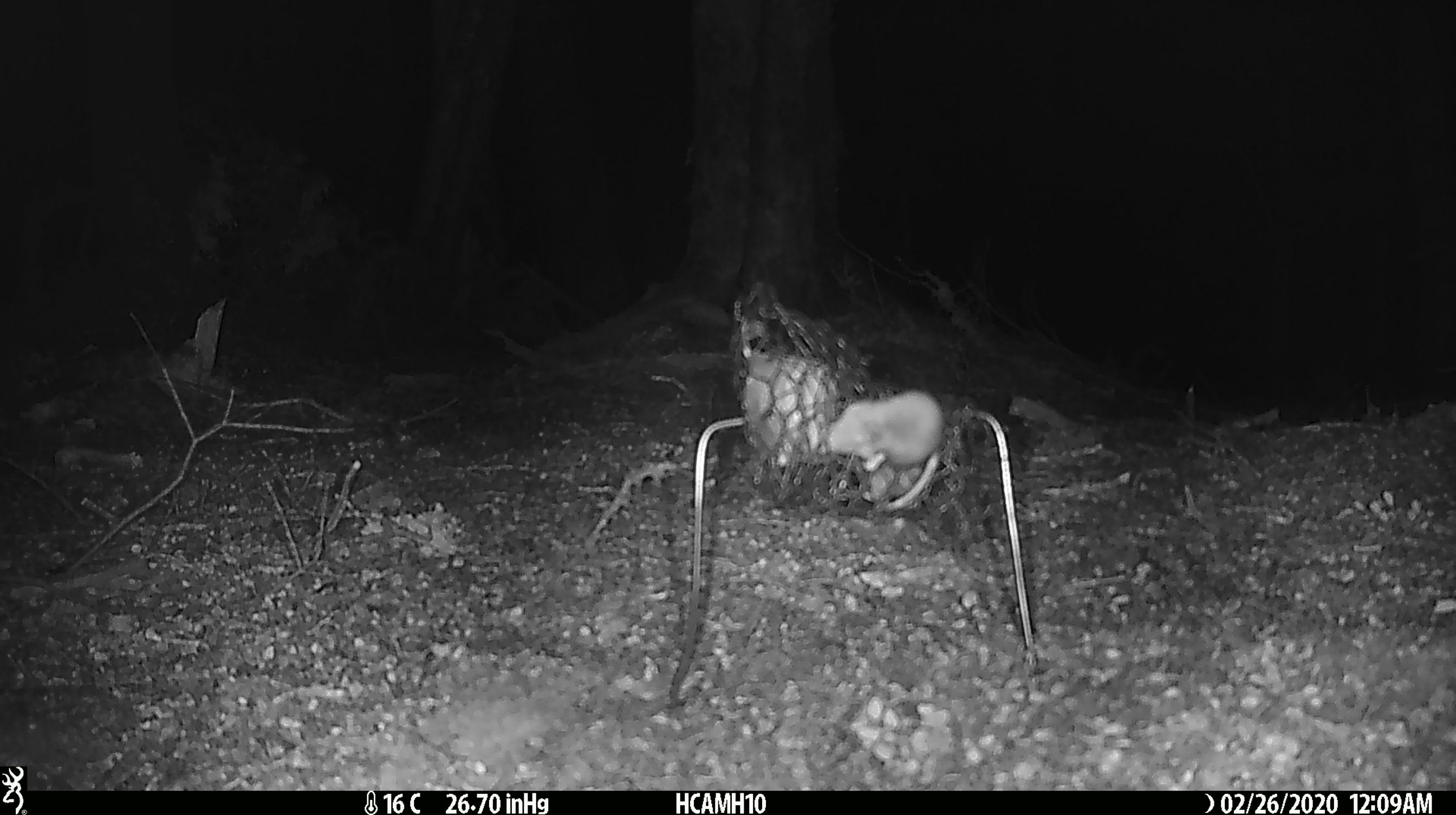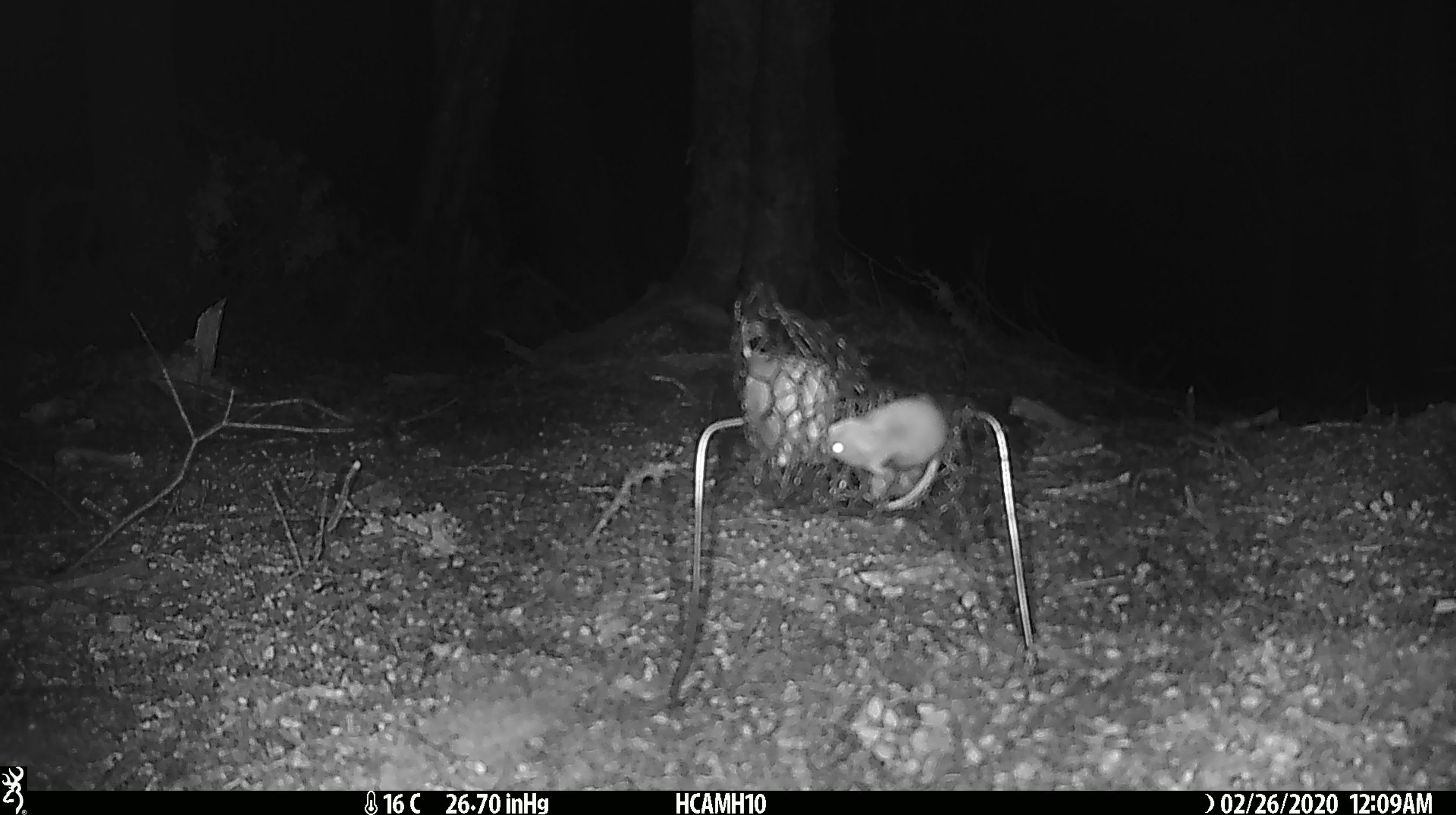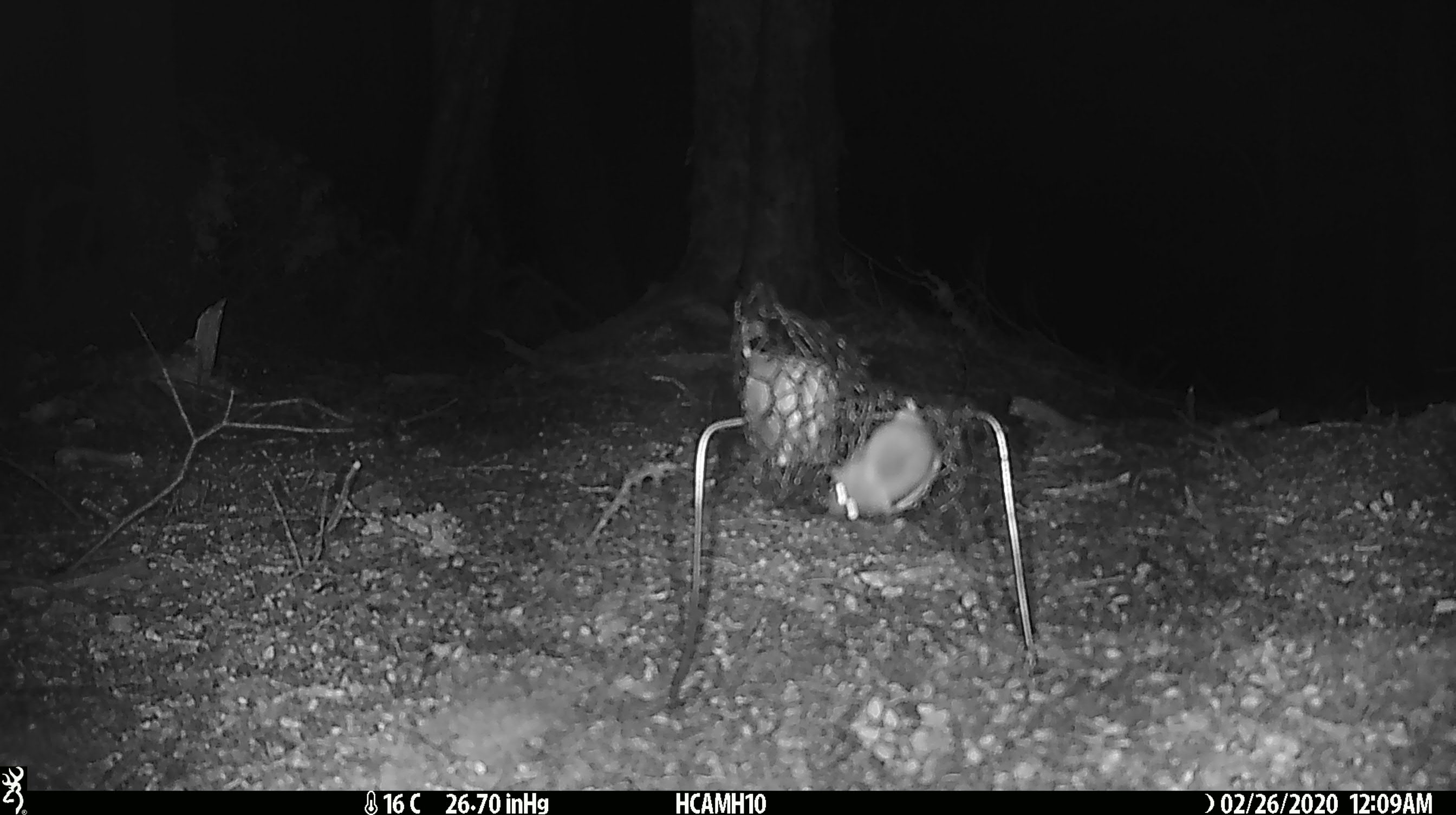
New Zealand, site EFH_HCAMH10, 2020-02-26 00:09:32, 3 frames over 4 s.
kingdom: Animalia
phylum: Chordata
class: Mammalia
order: Rodentia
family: Muridae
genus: Mus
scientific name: Mus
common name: mouse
Mouse (Mus).